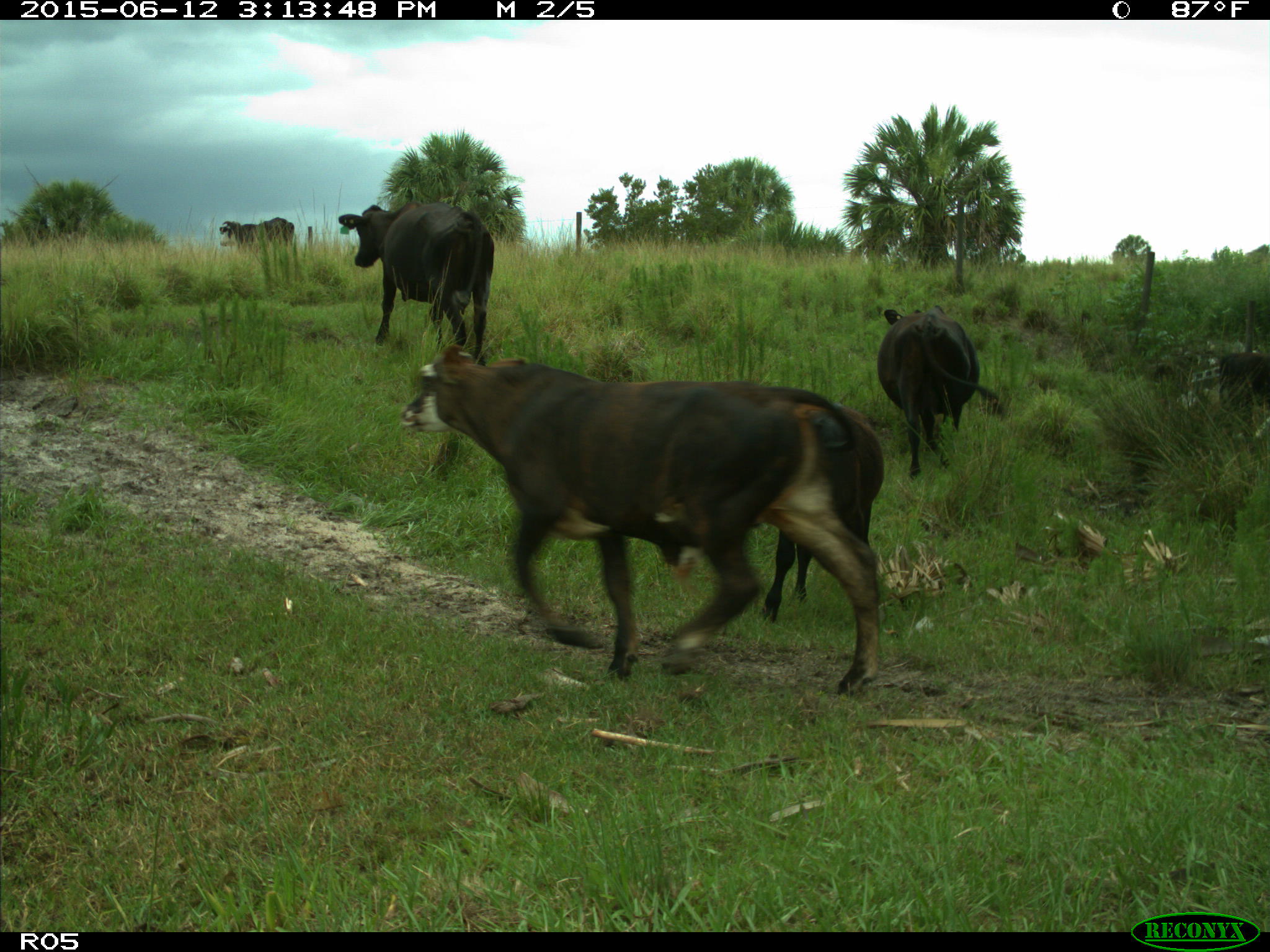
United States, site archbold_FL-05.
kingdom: Animalia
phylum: Chordata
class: Mammalia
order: Artiodactyla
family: Bovidae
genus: Bos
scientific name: Bos taurus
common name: domestic cow